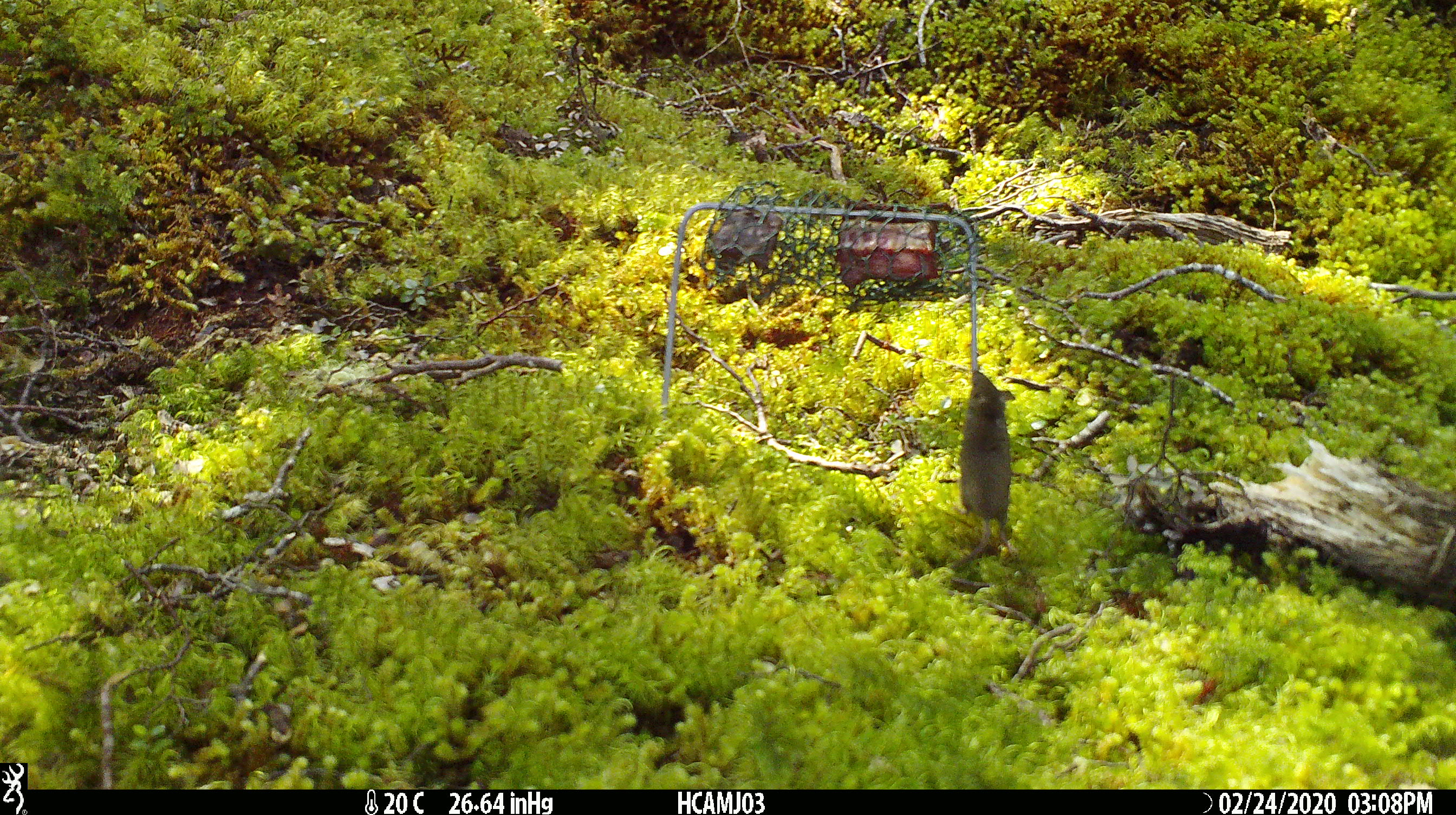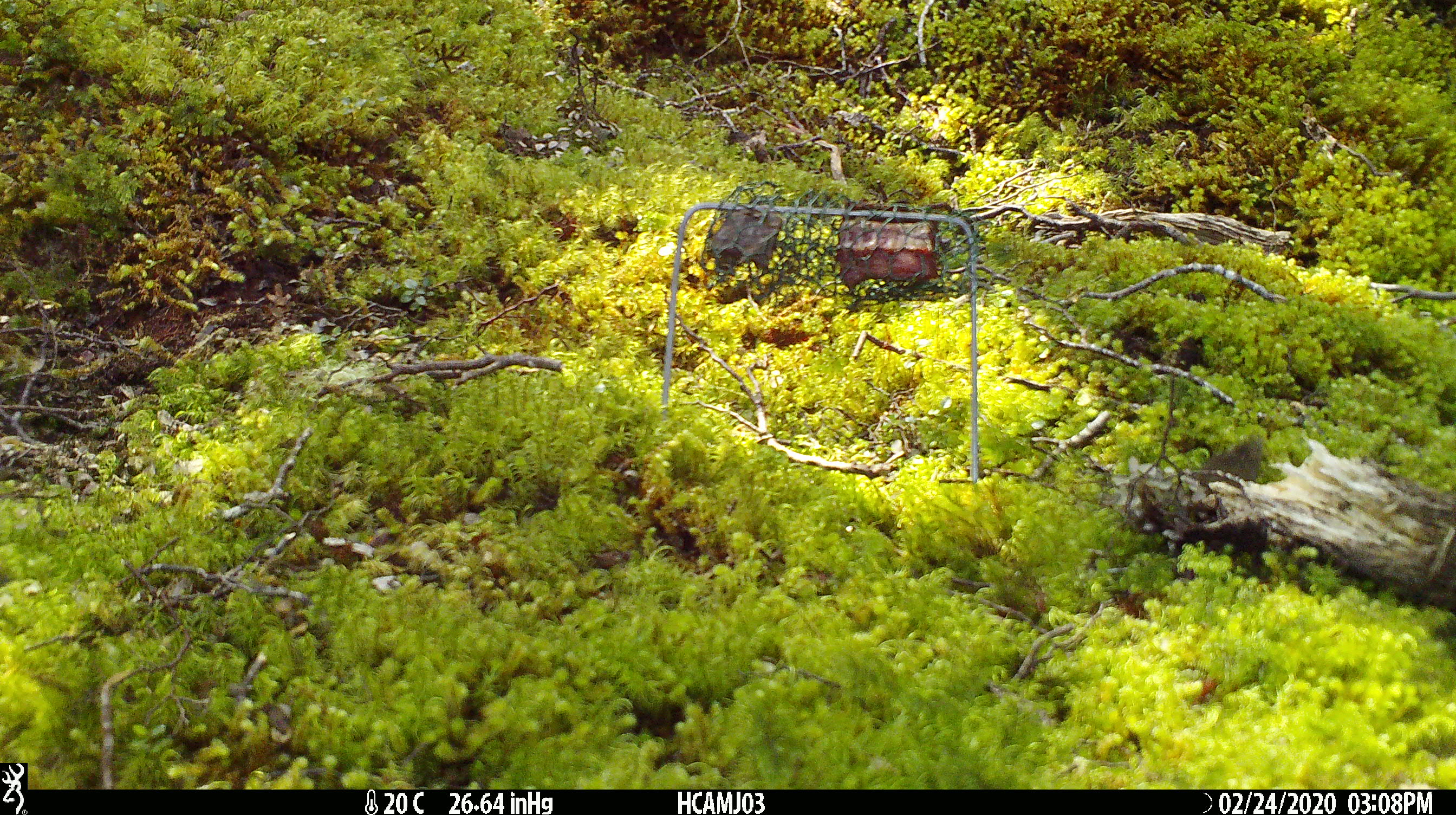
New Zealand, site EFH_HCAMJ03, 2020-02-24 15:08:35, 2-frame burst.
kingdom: Animalia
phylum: Chordata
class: Mammalia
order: Rodentia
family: Muridae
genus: Mus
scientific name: Mus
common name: mouse